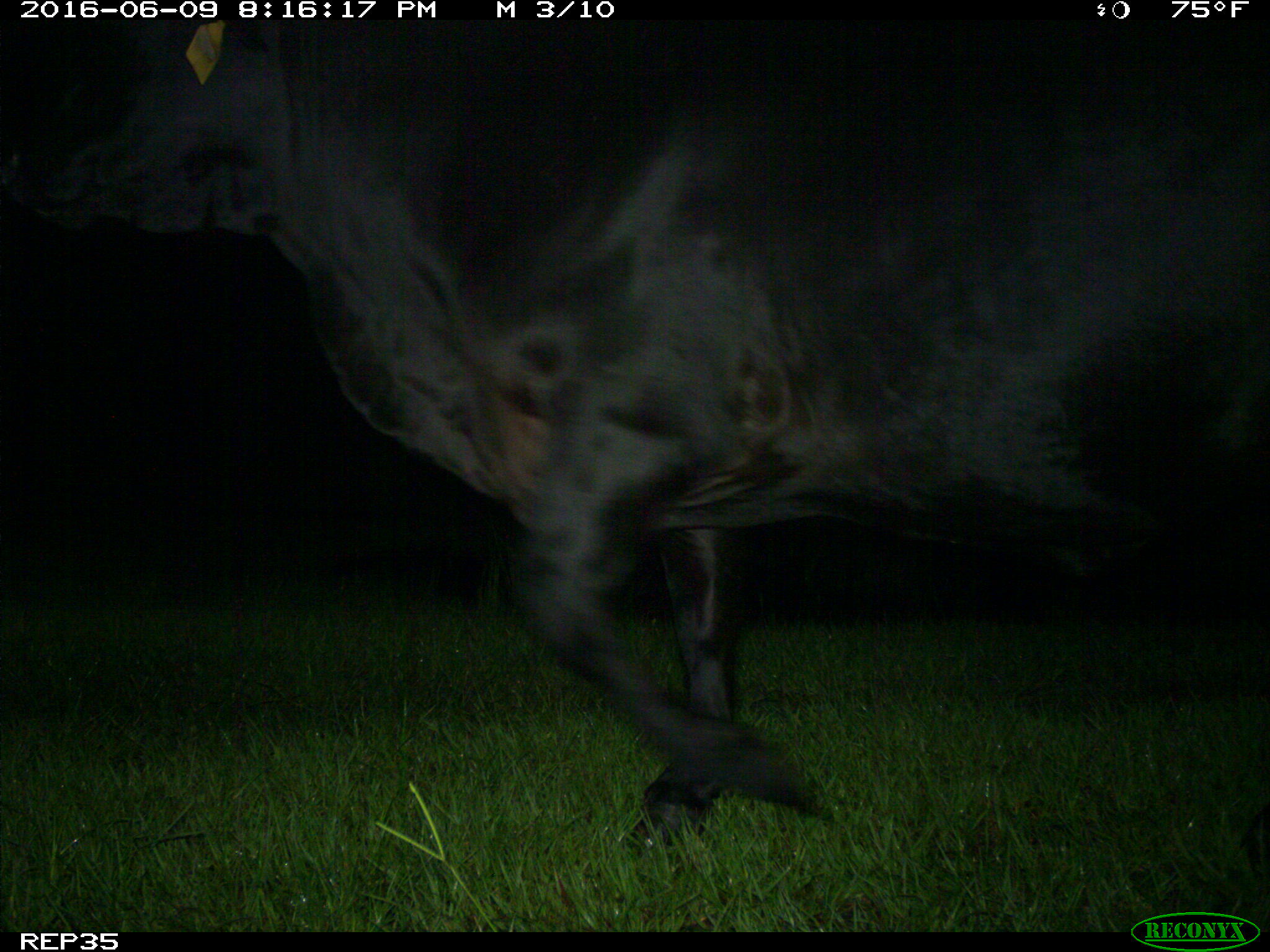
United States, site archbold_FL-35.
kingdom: Animalia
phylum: Chordata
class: Mammalia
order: Artiodactyla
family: Bovidae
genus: Bos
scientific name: Bos taurus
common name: domestic cow